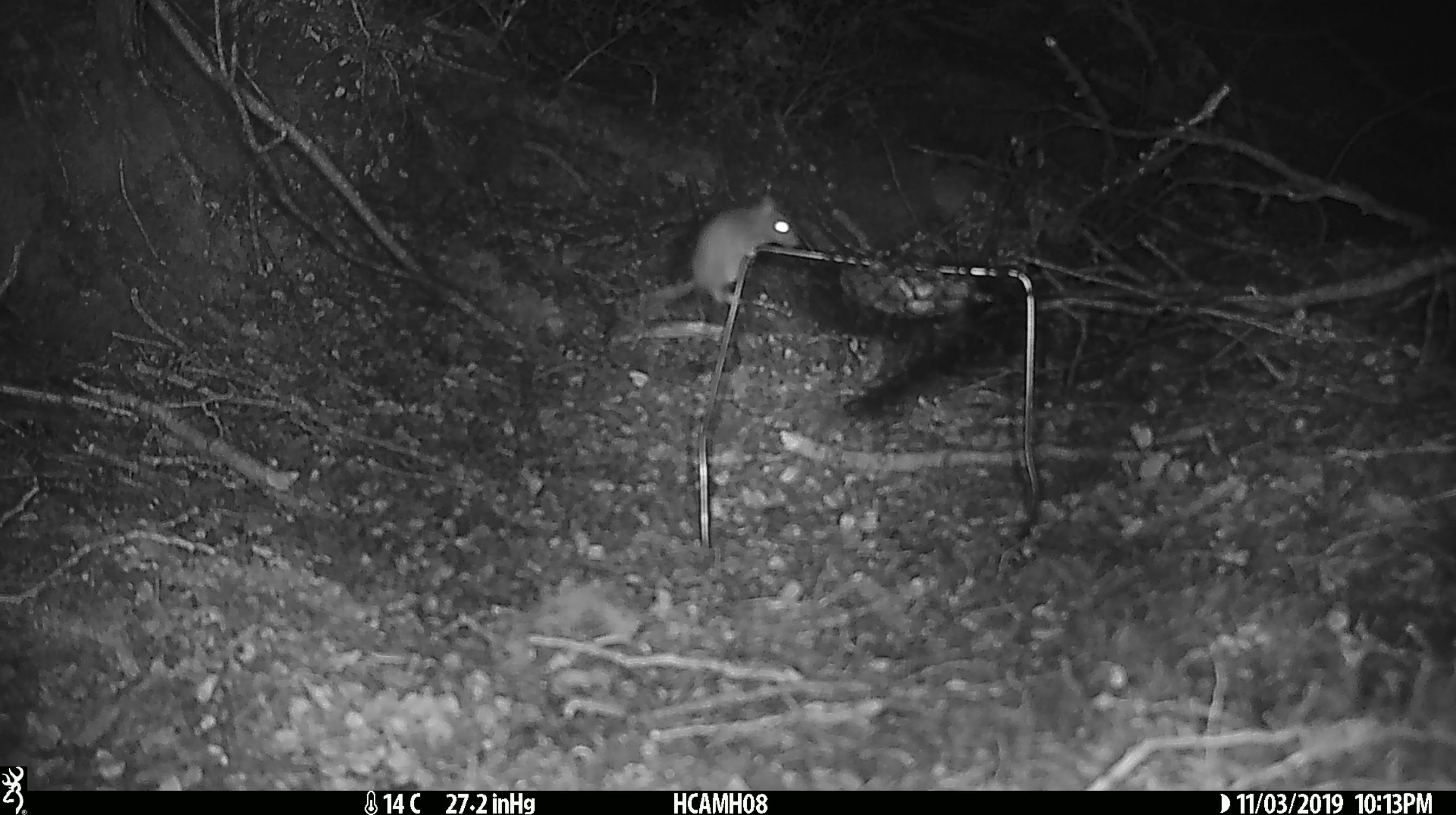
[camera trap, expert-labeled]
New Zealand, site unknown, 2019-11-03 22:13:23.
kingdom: Animalia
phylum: Chordata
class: Mammalia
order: Rodentia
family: Muridae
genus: Mus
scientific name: Mus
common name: mouse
Mouse (Mus).